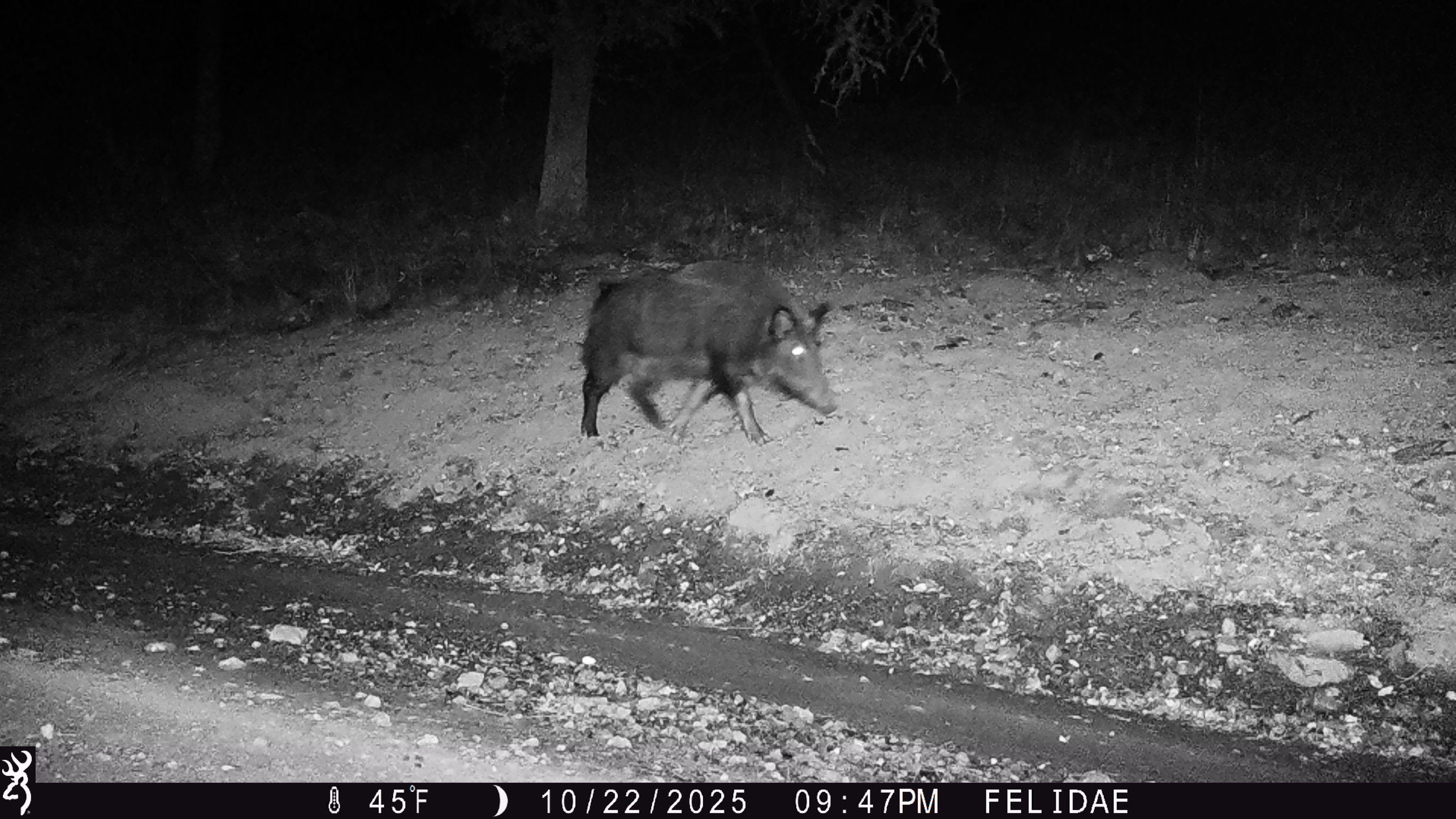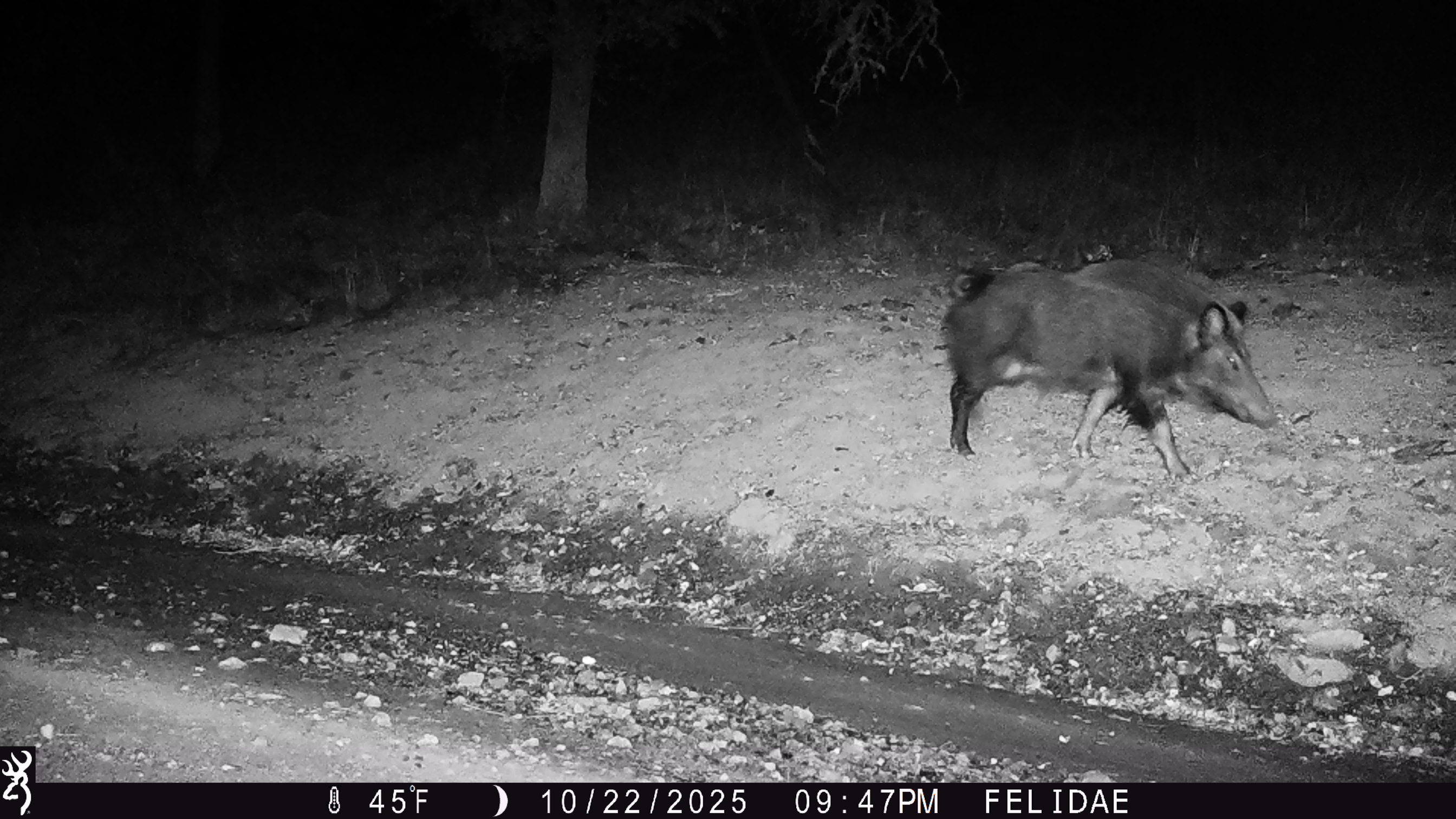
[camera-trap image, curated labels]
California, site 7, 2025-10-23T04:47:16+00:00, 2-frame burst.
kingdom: Animalia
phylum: Chordata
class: Mammalia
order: Artiodactyla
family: Suidae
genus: Sus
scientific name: Sus scrofa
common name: wild boar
Wild boar (Sus scrofa).